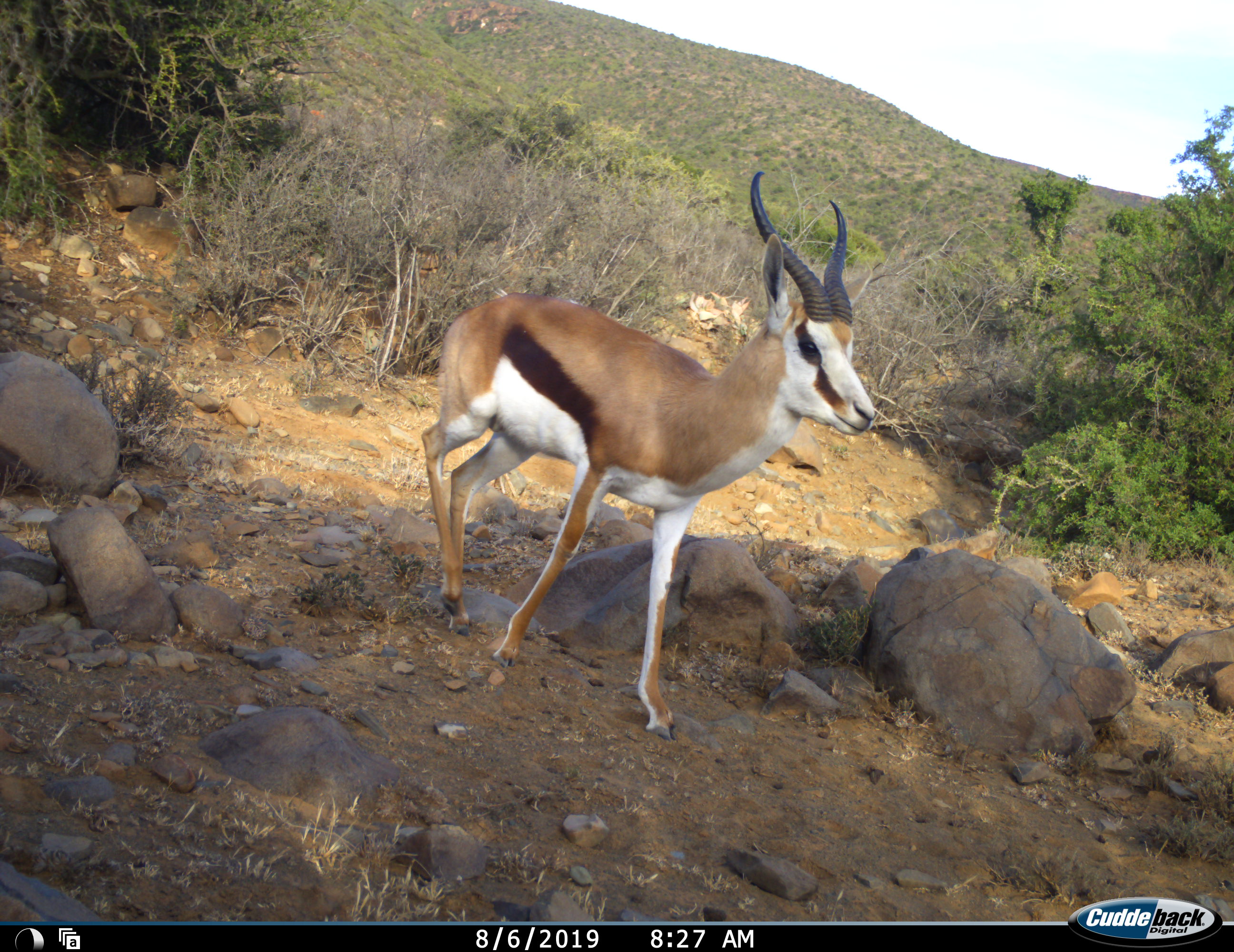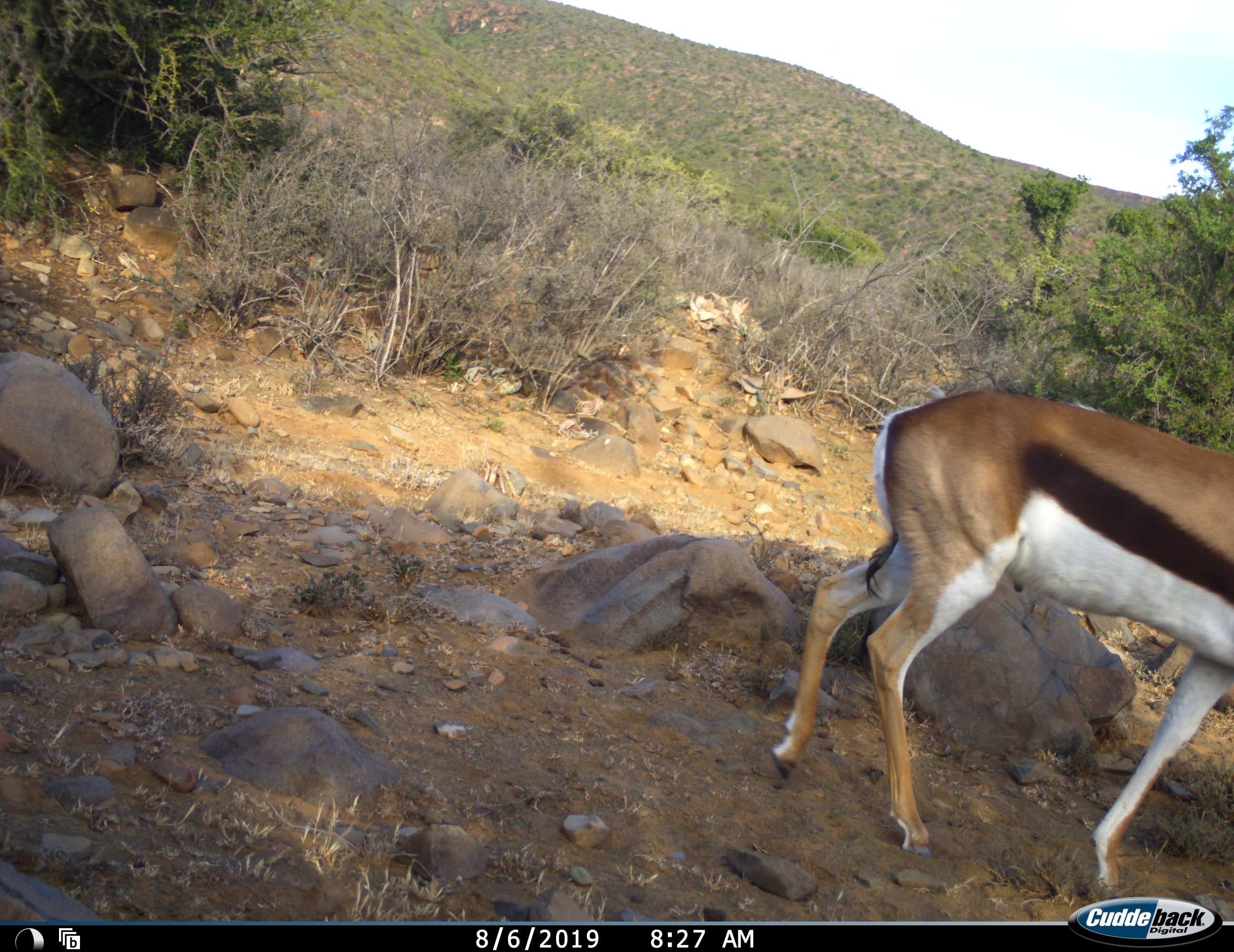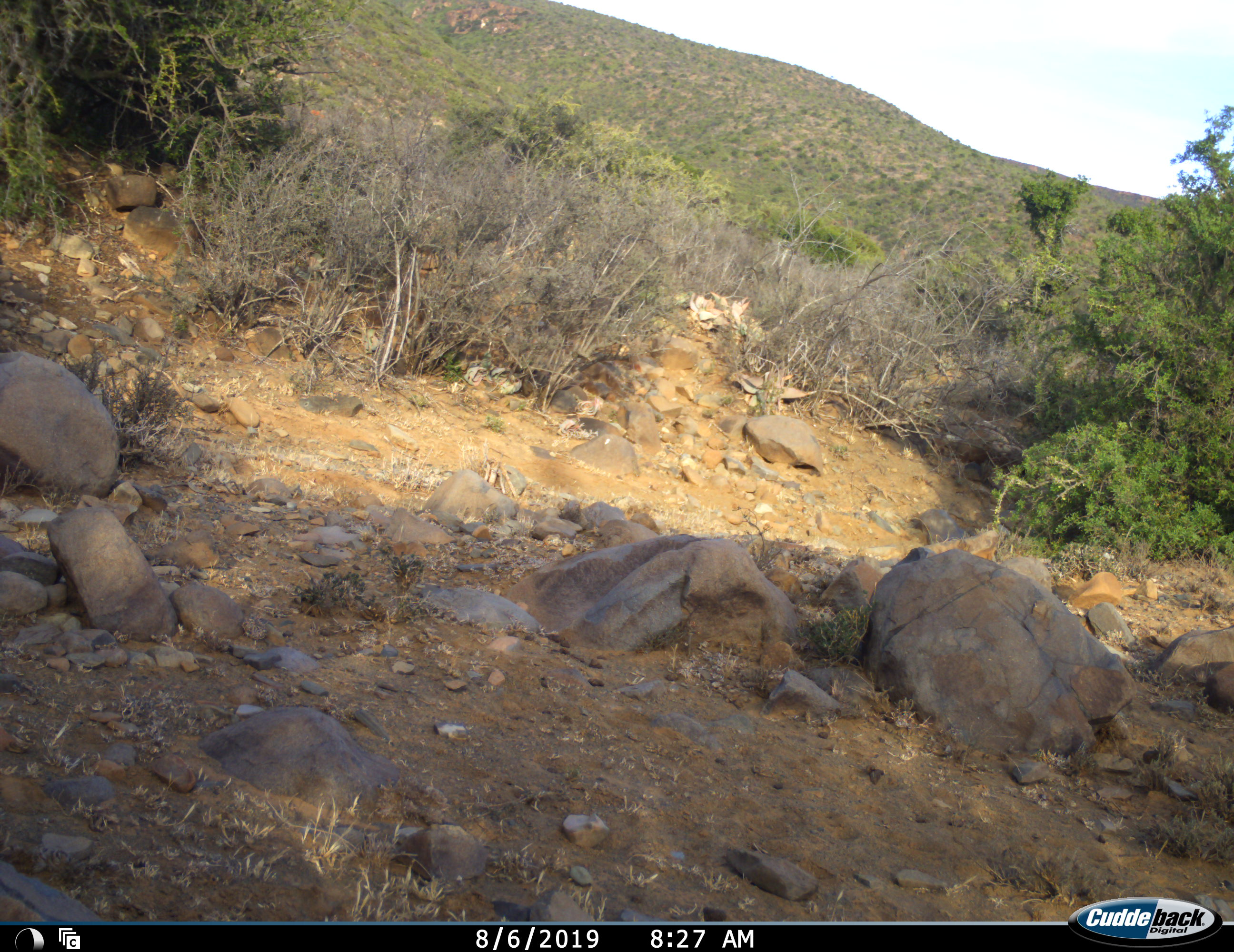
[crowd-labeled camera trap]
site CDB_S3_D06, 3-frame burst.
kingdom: Animalia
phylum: Chordata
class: Mammalia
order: Artiodactyla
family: Bovidae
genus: Antidorcas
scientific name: Antidorcas marsupialis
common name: springbok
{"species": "springbok (Antidorcas marsupialis)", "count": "1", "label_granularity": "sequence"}